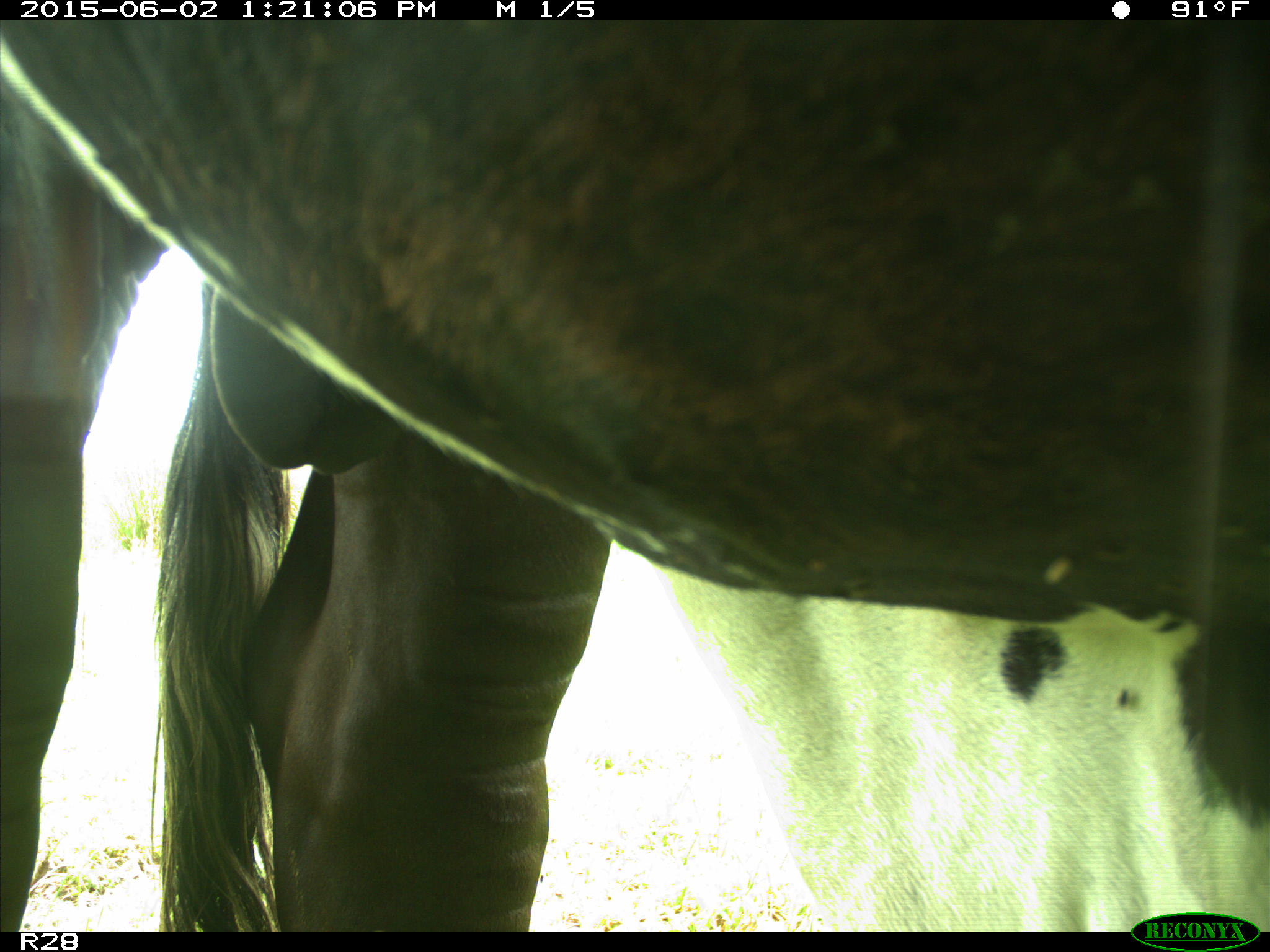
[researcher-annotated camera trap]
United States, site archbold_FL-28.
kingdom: Animalia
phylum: Chordata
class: Mammalia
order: Artiodactyla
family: Bovidae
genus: Bos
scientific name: Bos taurus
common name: domestic cow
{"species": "Bos taurus (domestic cow)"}